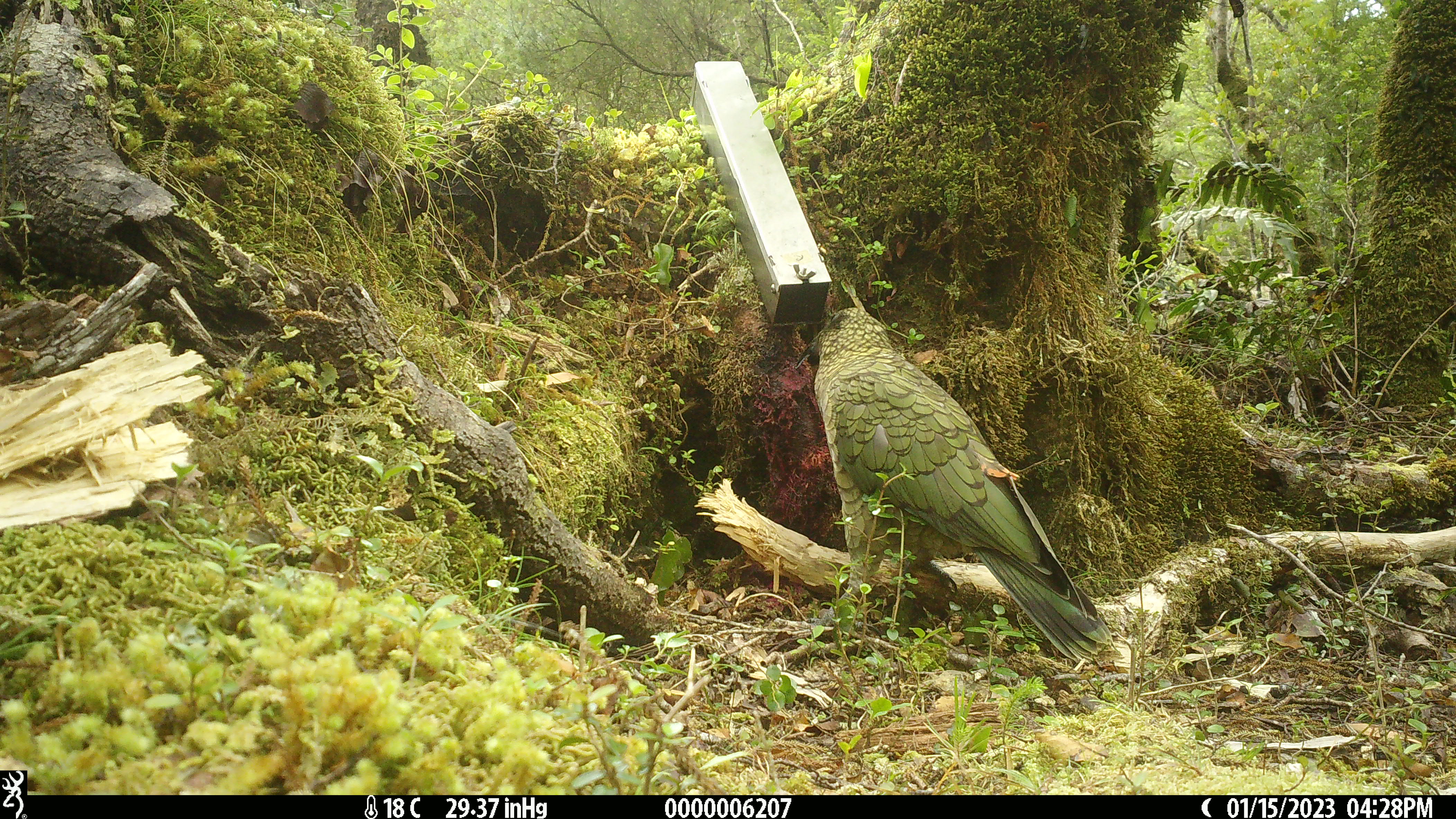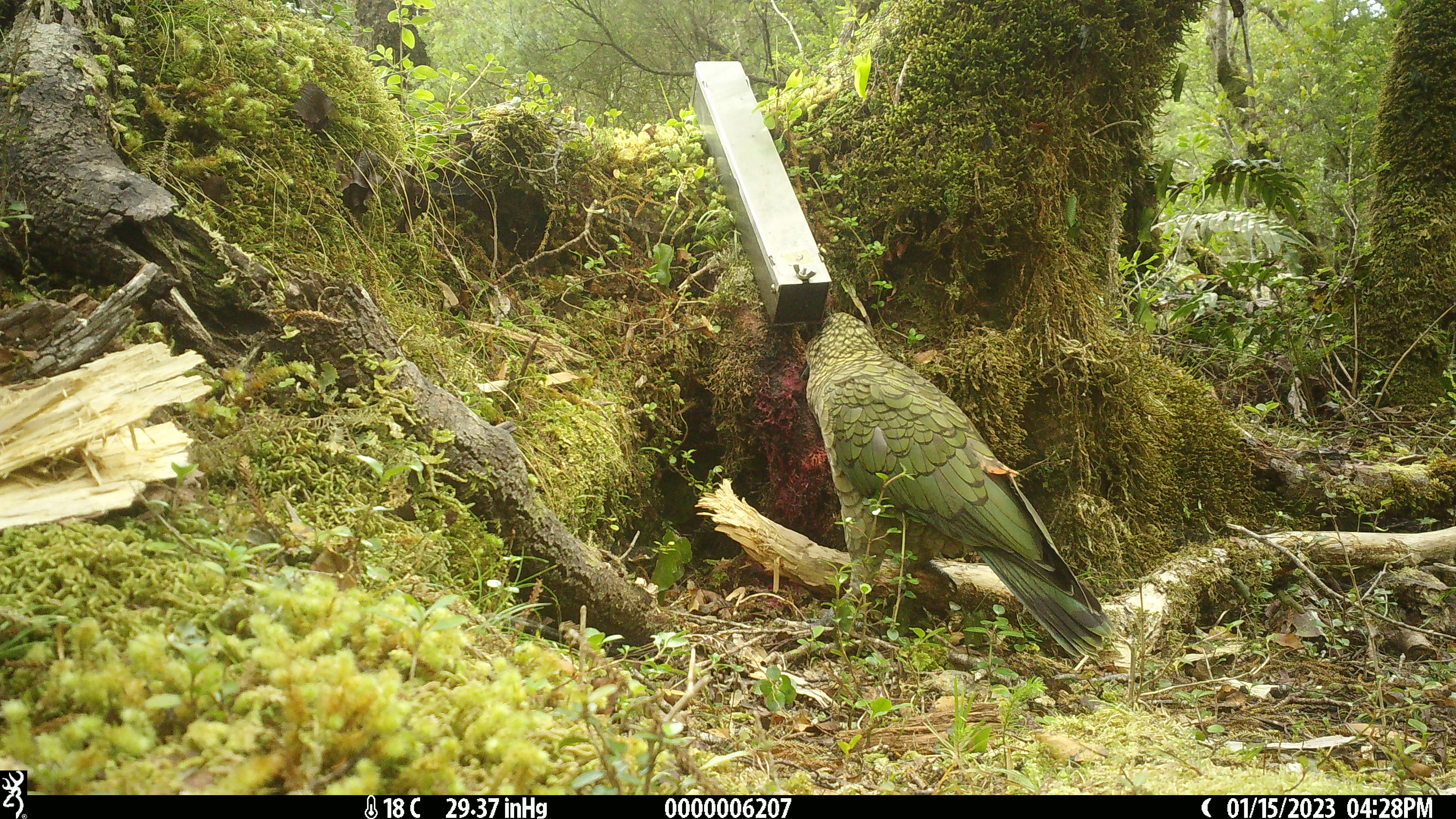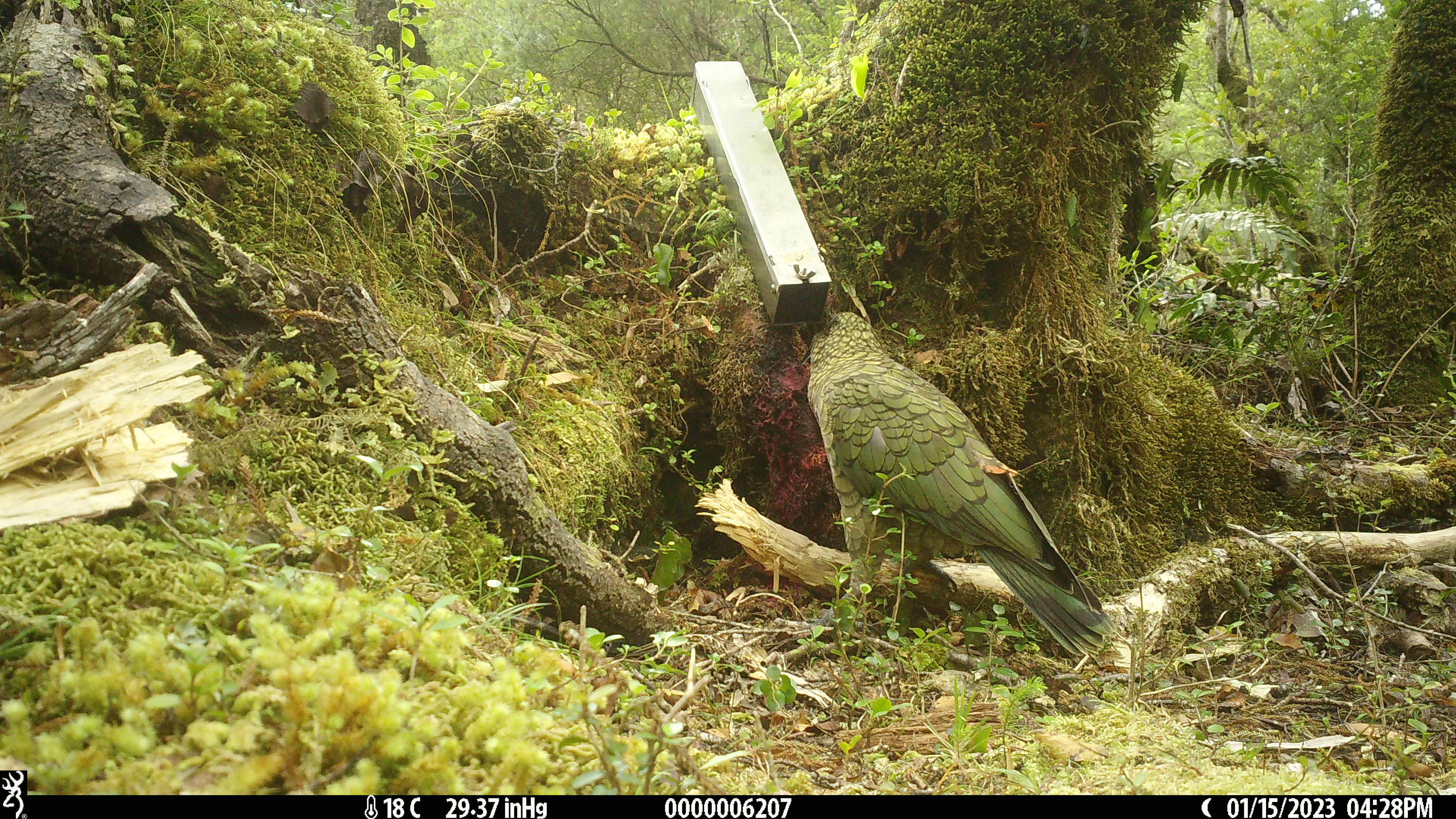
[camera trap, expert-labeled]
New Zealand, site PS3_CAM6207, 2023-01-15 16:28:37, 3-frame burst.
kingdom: Animalia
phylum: Chordata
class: Aves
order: Psittaciformes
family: Strigopidae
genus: Nestor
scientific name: Nestor notabilis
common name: kea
Kea (Nestor notabilis).